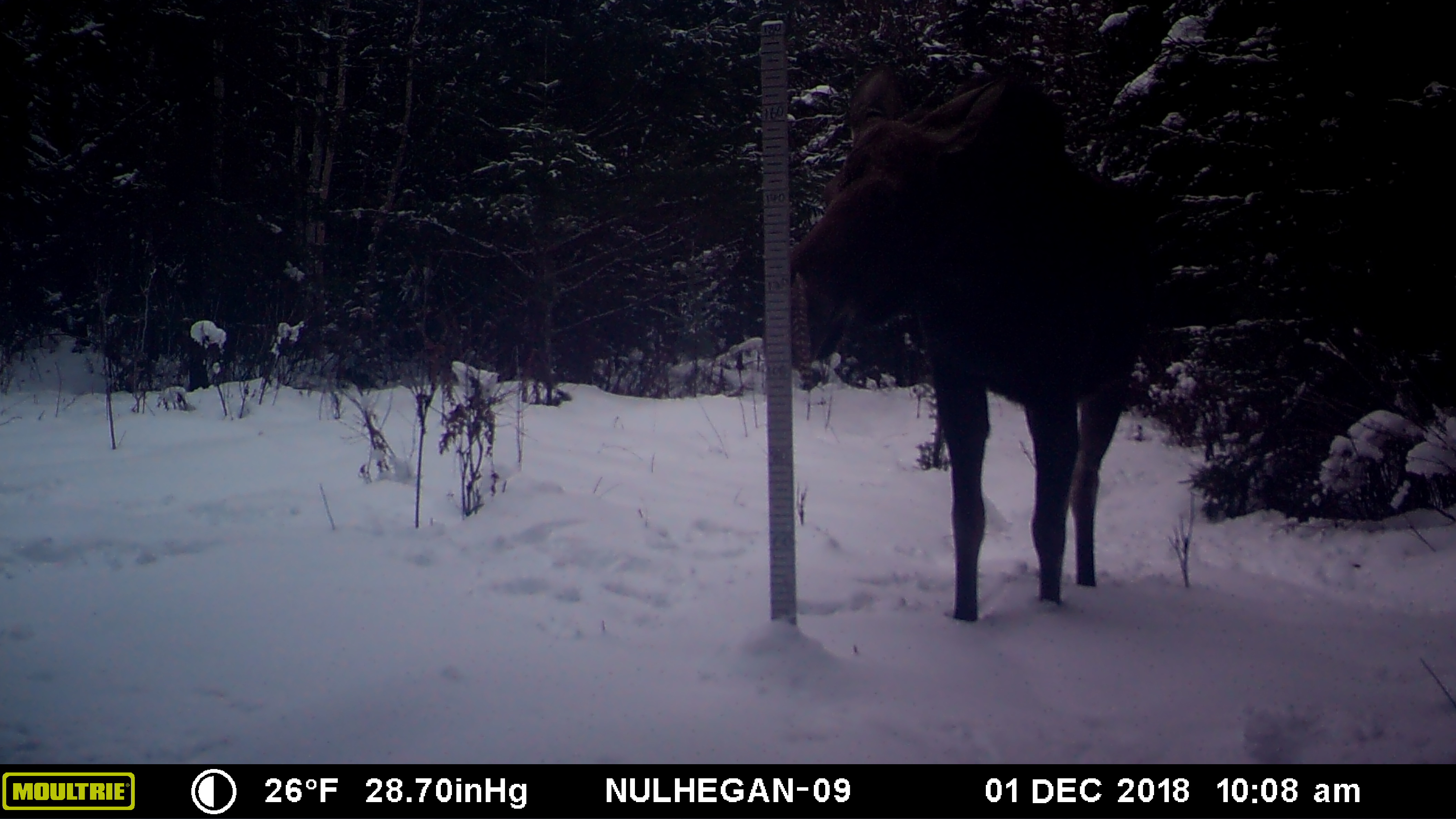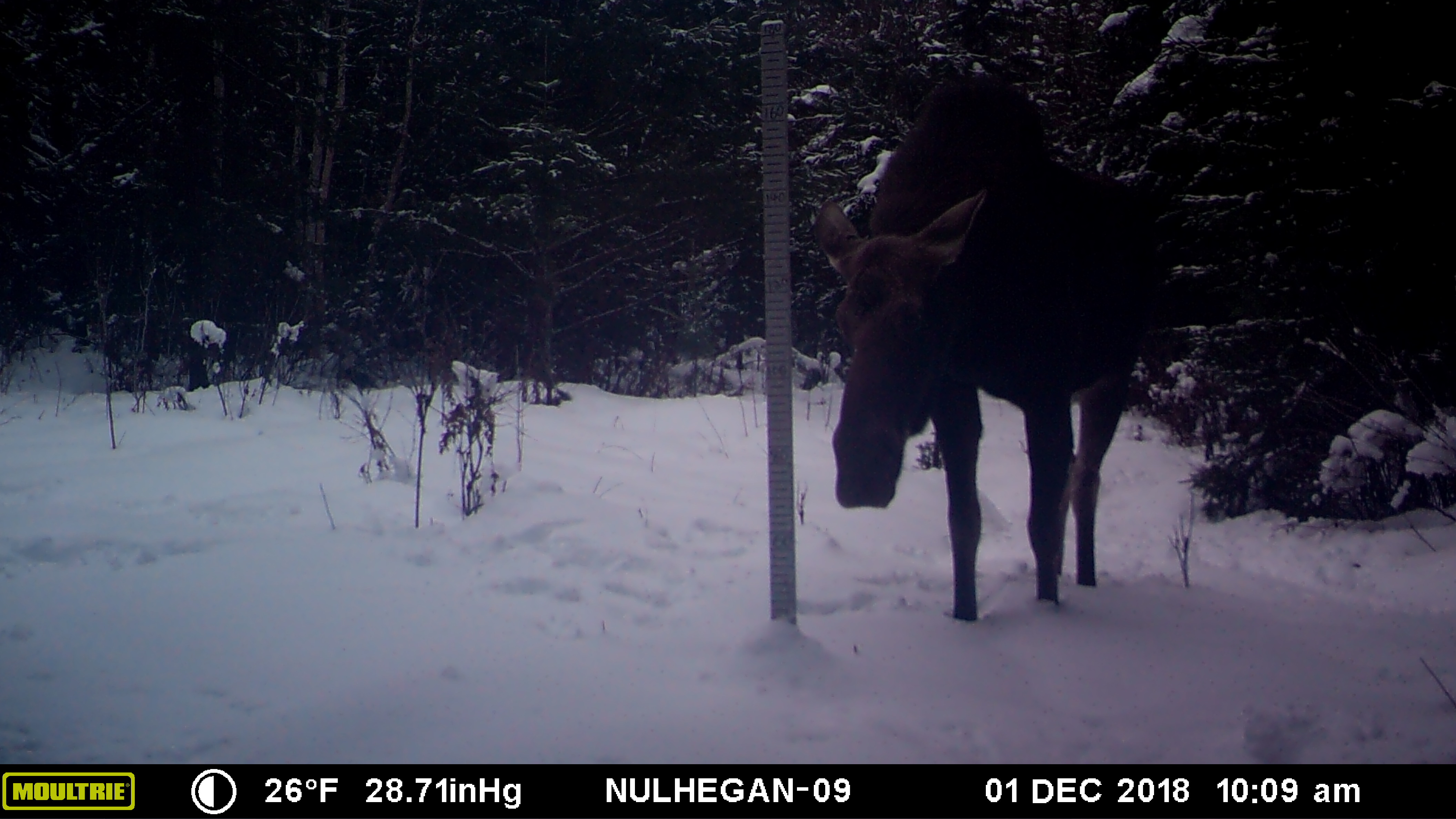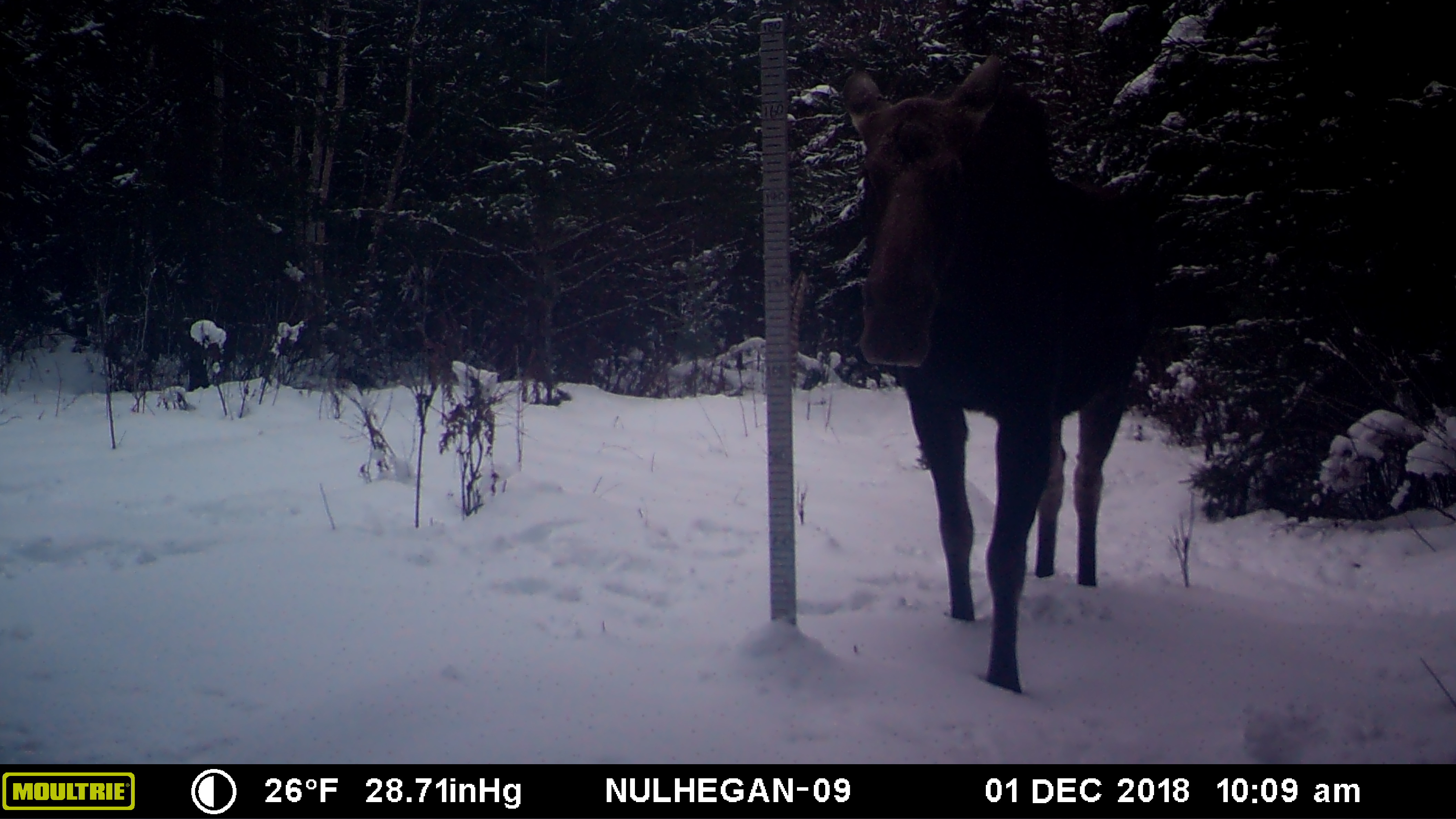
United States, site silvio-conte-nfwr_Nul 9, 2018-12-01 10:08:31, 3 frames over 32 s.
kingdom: Animalia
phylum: Chordata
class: Mammalia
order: Artiodactyla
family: Cervidae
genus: Alces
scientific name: Alces alces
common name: moose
Moose (Alces alces).